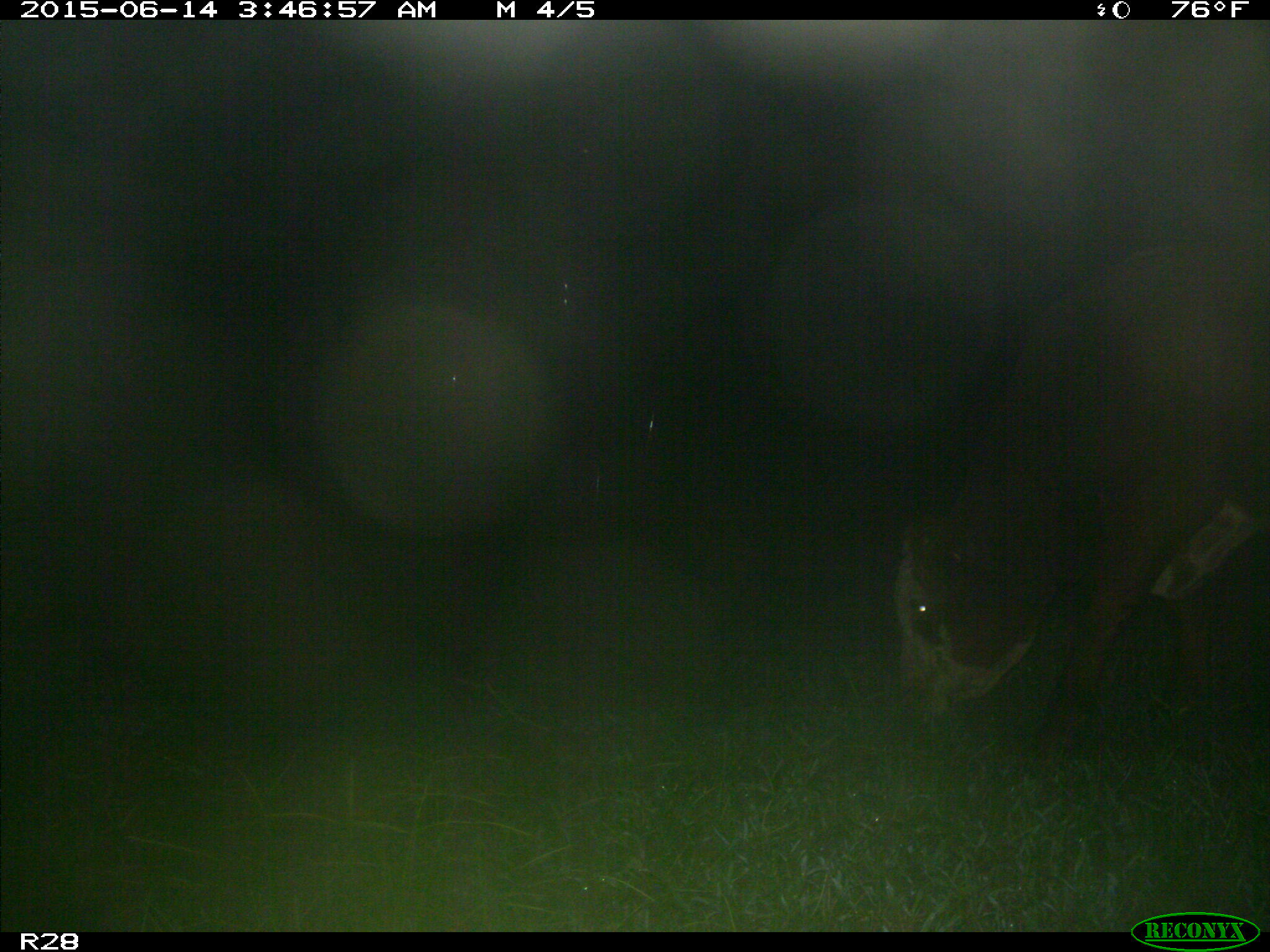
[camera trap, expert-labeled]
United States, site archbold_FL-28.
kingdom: Animalia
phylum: Chordata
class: Mammalia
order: Artiodactyla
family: Bovidae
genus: Bos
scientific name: Bos taurus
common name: domestic cow